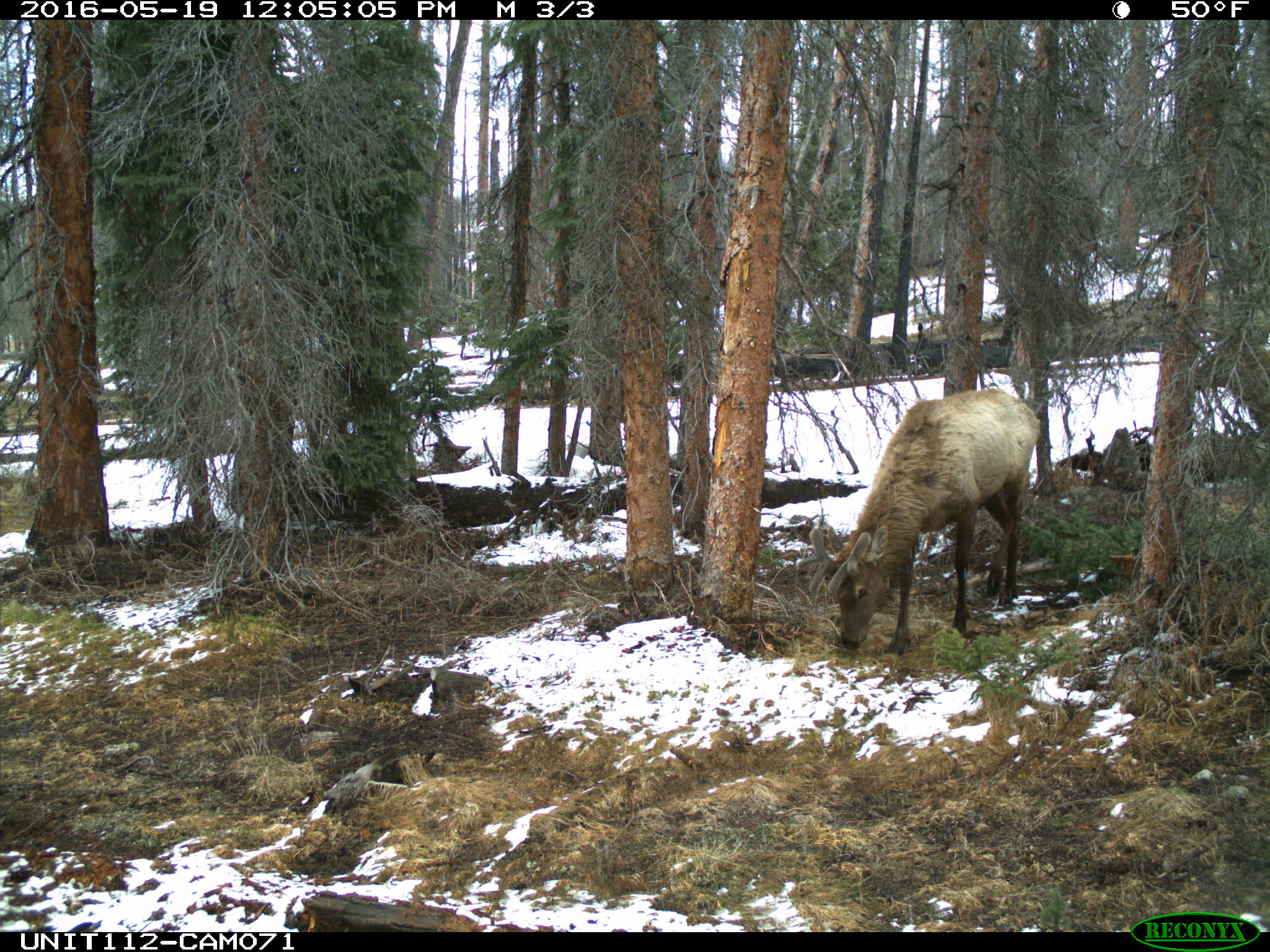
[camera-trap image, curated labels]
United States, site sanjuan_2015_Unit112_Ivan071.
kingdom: Animalia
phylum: Chordata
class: Mammalia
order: Artiodactyla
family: Cervidae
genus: Cervus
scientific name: Cervus elaphus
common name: red deer